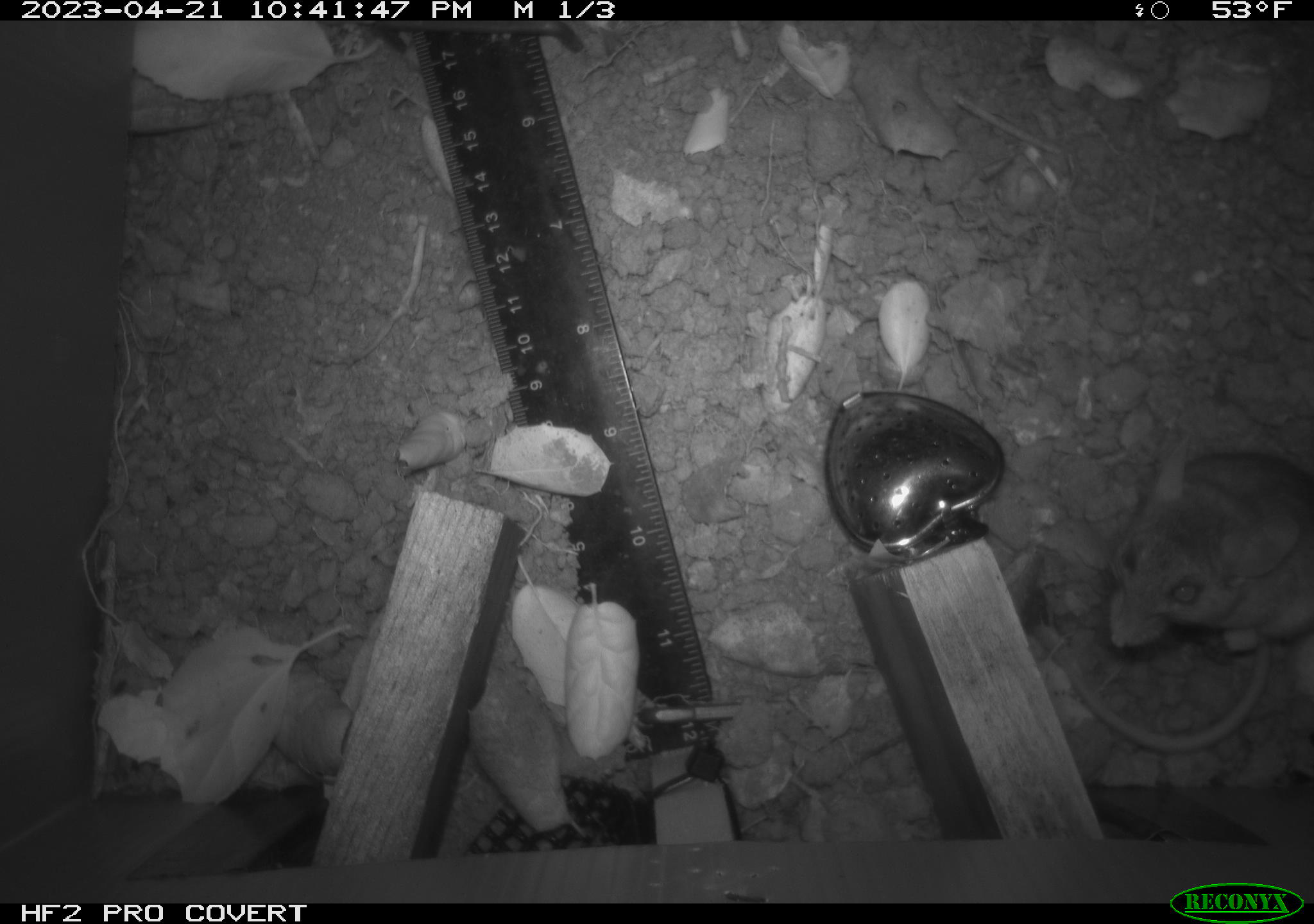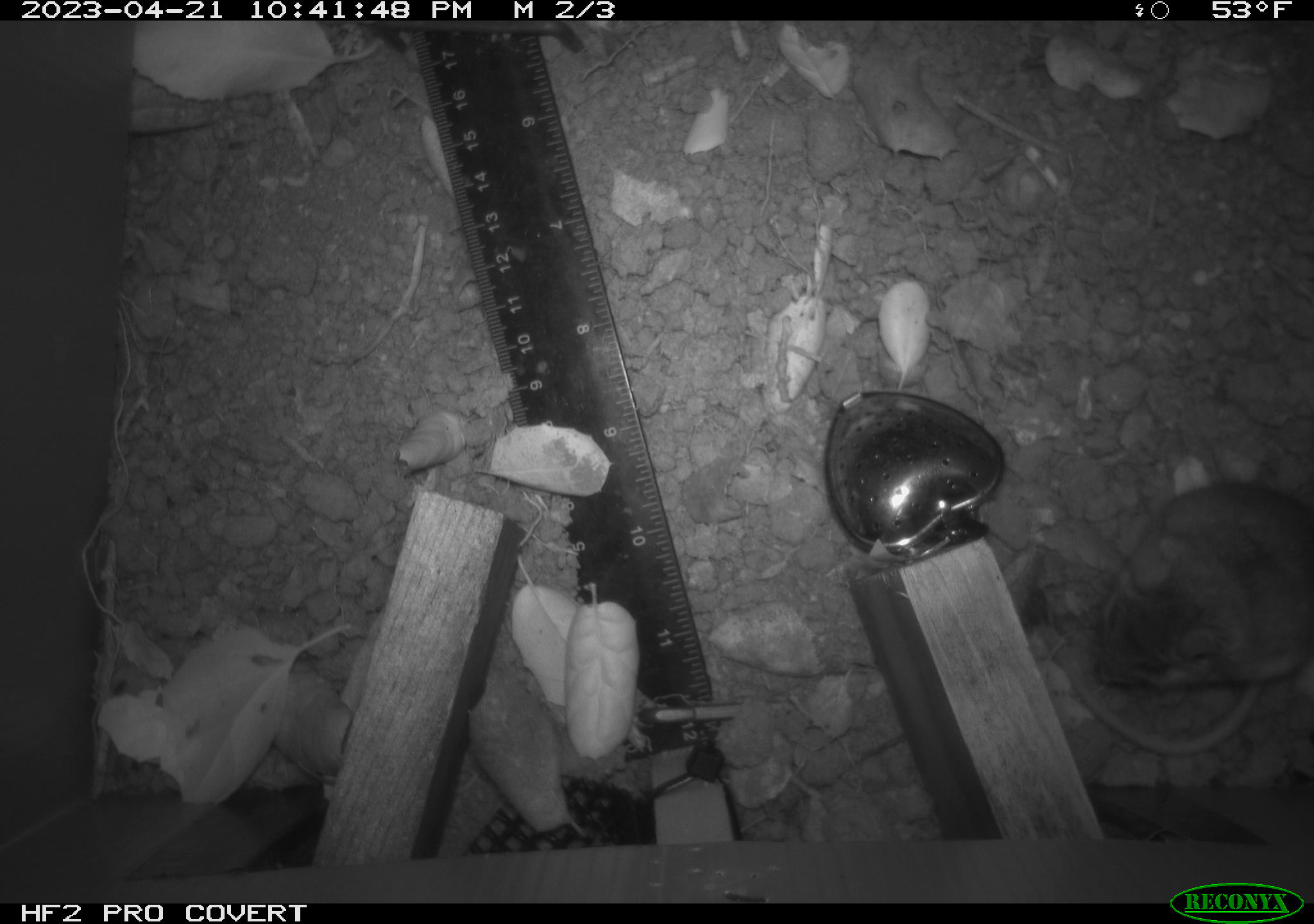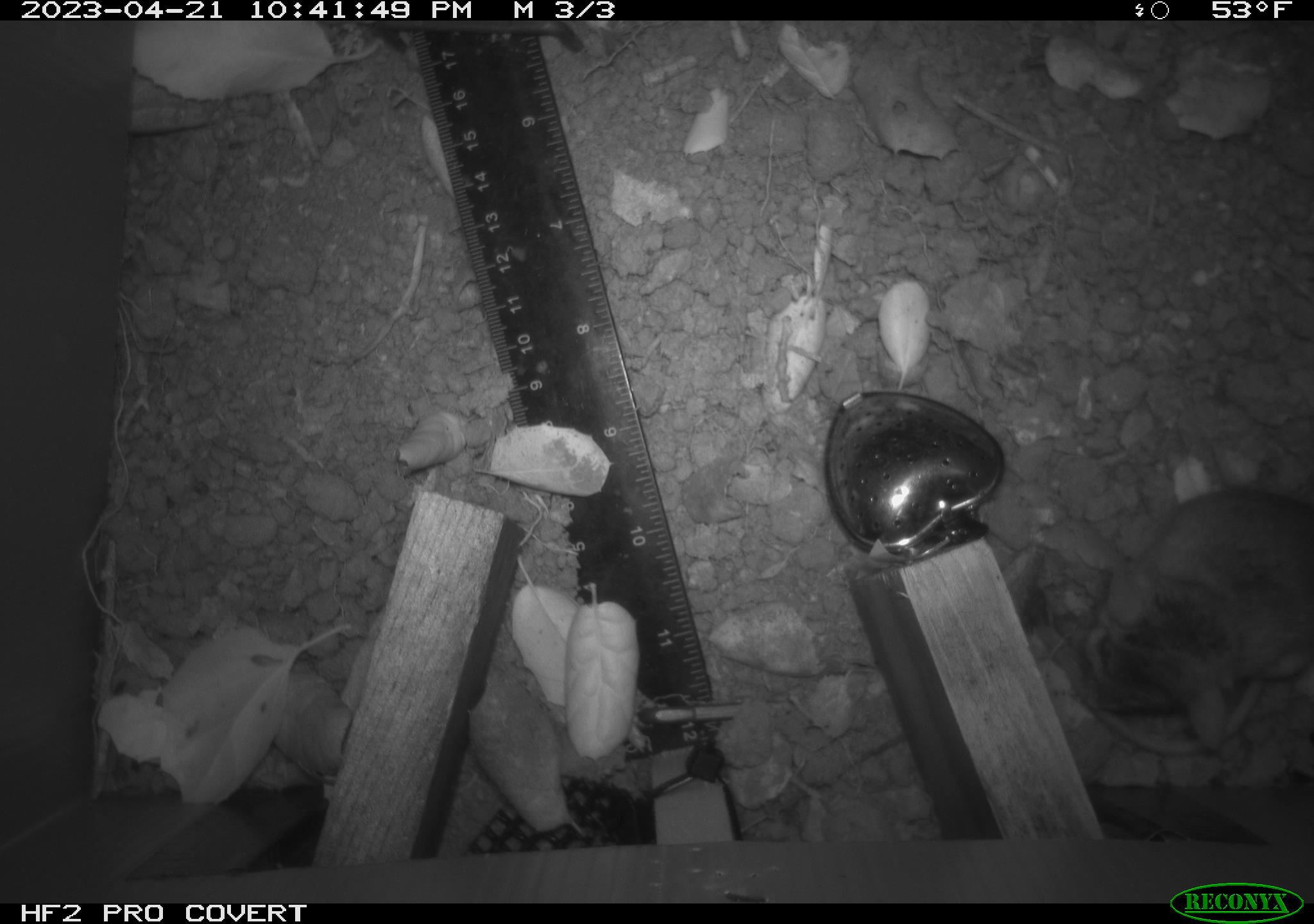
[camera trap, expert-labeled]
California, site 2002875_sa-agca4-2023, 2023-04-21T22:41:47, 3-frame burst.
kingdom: Animalia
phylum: Chordata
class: Mammalia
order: Rodentia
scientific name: Rodentia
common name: mouse species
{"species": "mouse species (Rodentia)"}